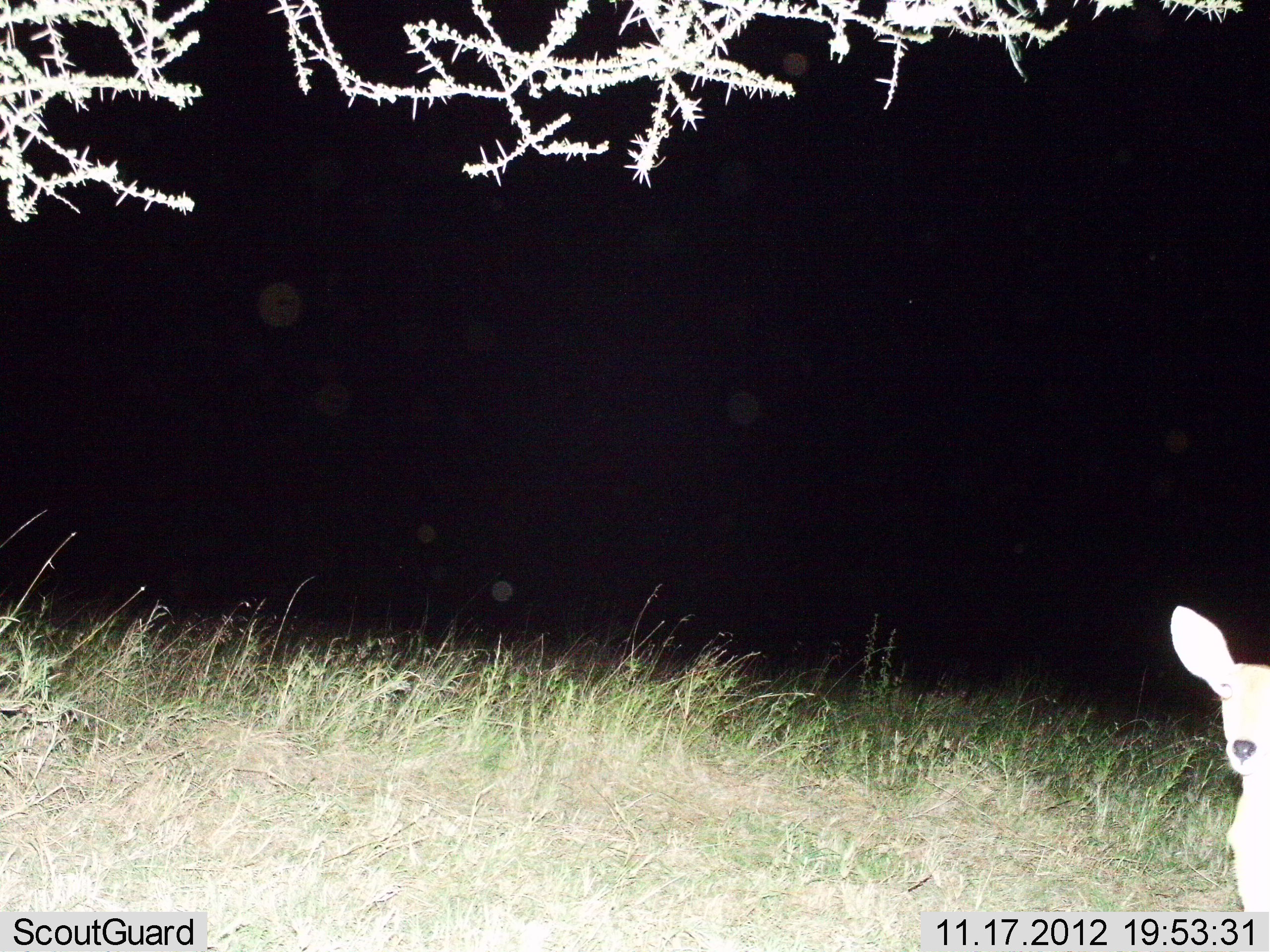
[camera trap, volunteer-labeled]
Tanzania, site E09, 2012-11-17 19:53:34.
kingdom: Animalia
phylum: Chordata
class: Mammalia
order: Artiodactyla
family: Bovidae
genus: Redunca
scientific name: Redunca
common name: reedbuck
Reedbuck (Redunca), count 1. Behavior (volunteer vote fractions): standing 100%, resting 0%, moving 0%, interacting 0%. Young present (vote fraction): 0%. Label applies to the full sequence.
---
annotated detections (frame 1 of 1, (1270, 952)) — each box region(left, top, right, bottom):
animal: region(1169, 605, 1270, 916)